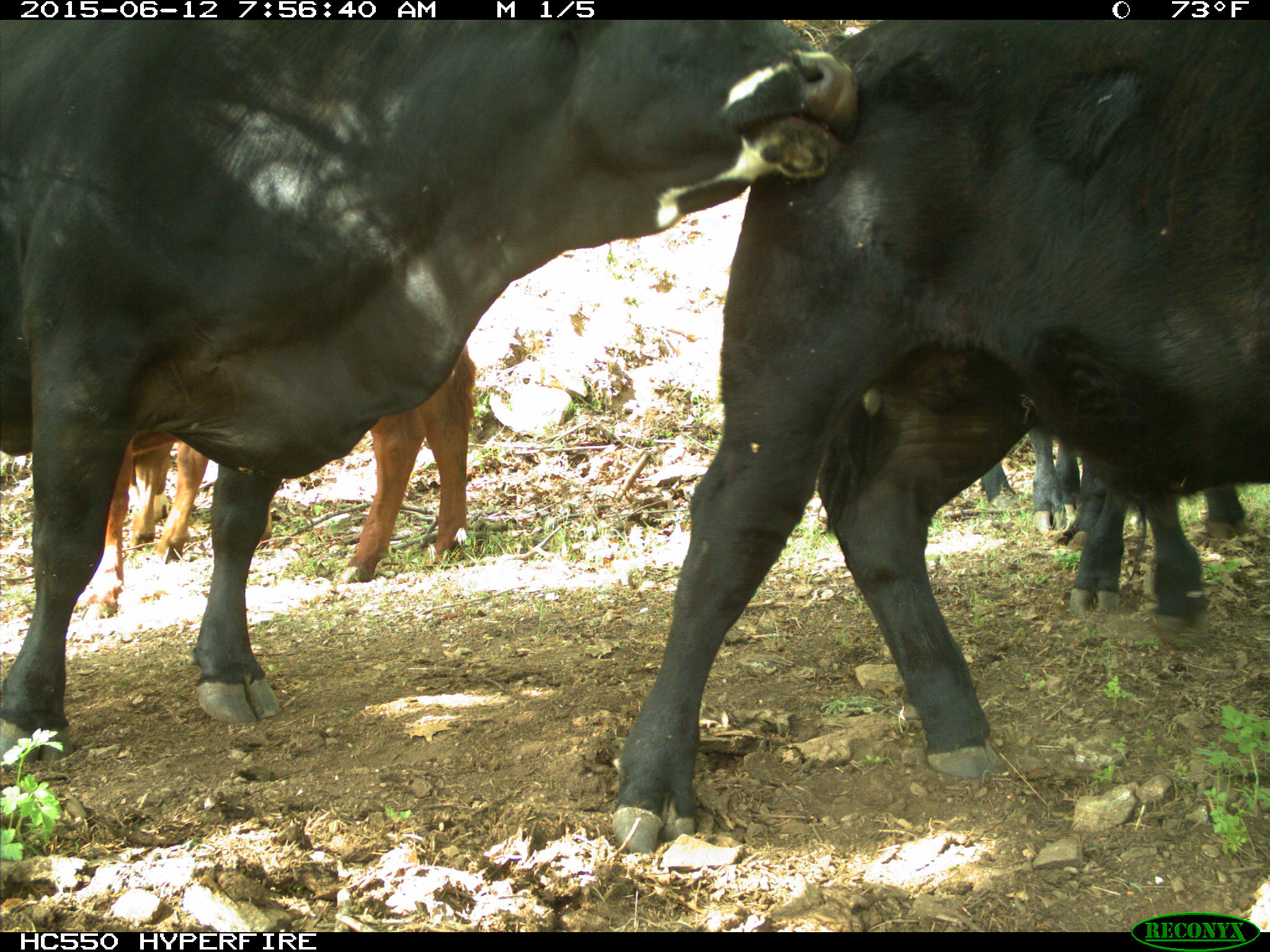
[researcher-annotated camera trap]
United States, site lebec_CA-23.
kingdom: Animalia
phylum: Chordata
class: Mammalia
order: Artiodactyla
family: Bovidae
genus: Bos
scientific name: Bos taurus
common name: domestic cow